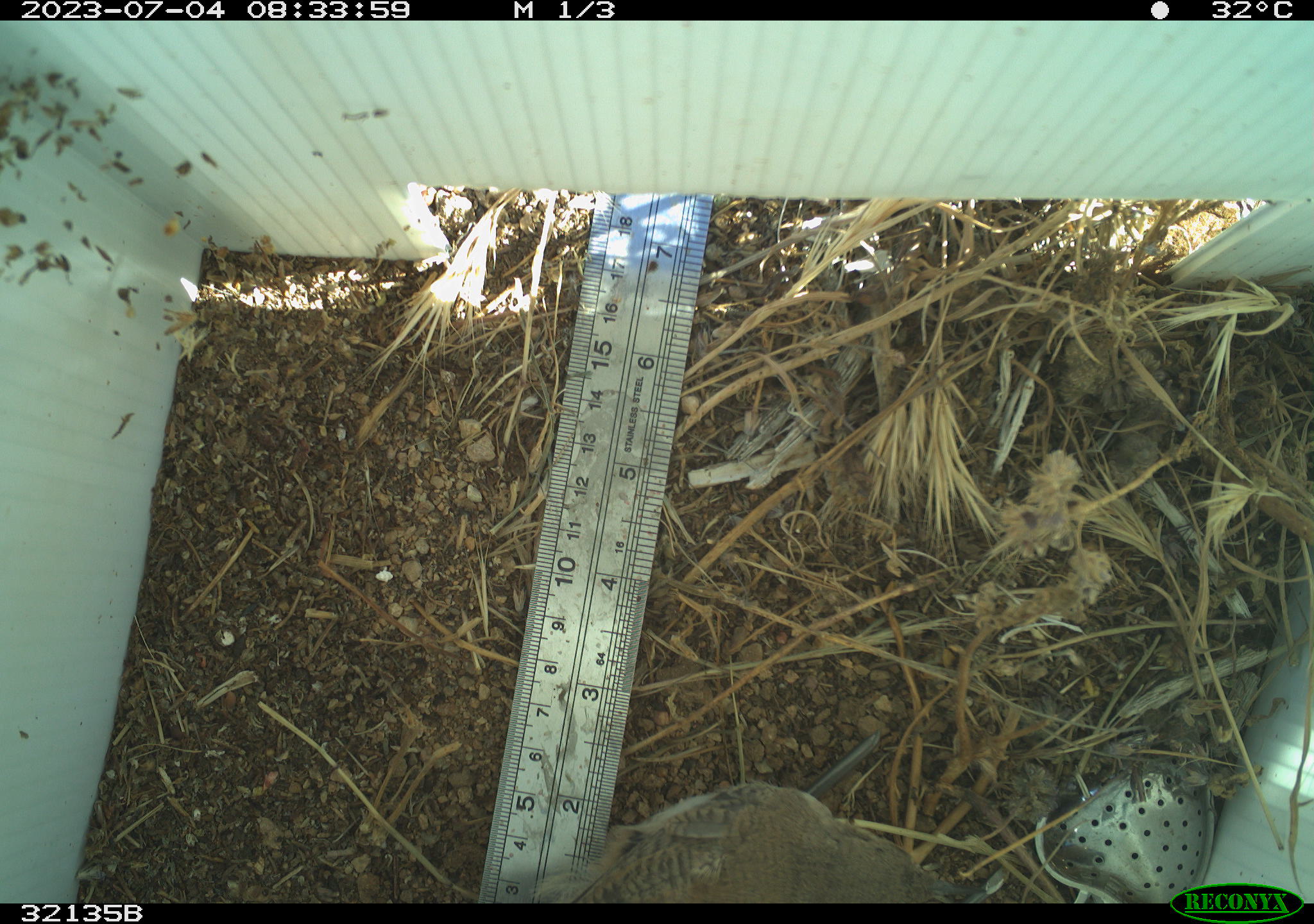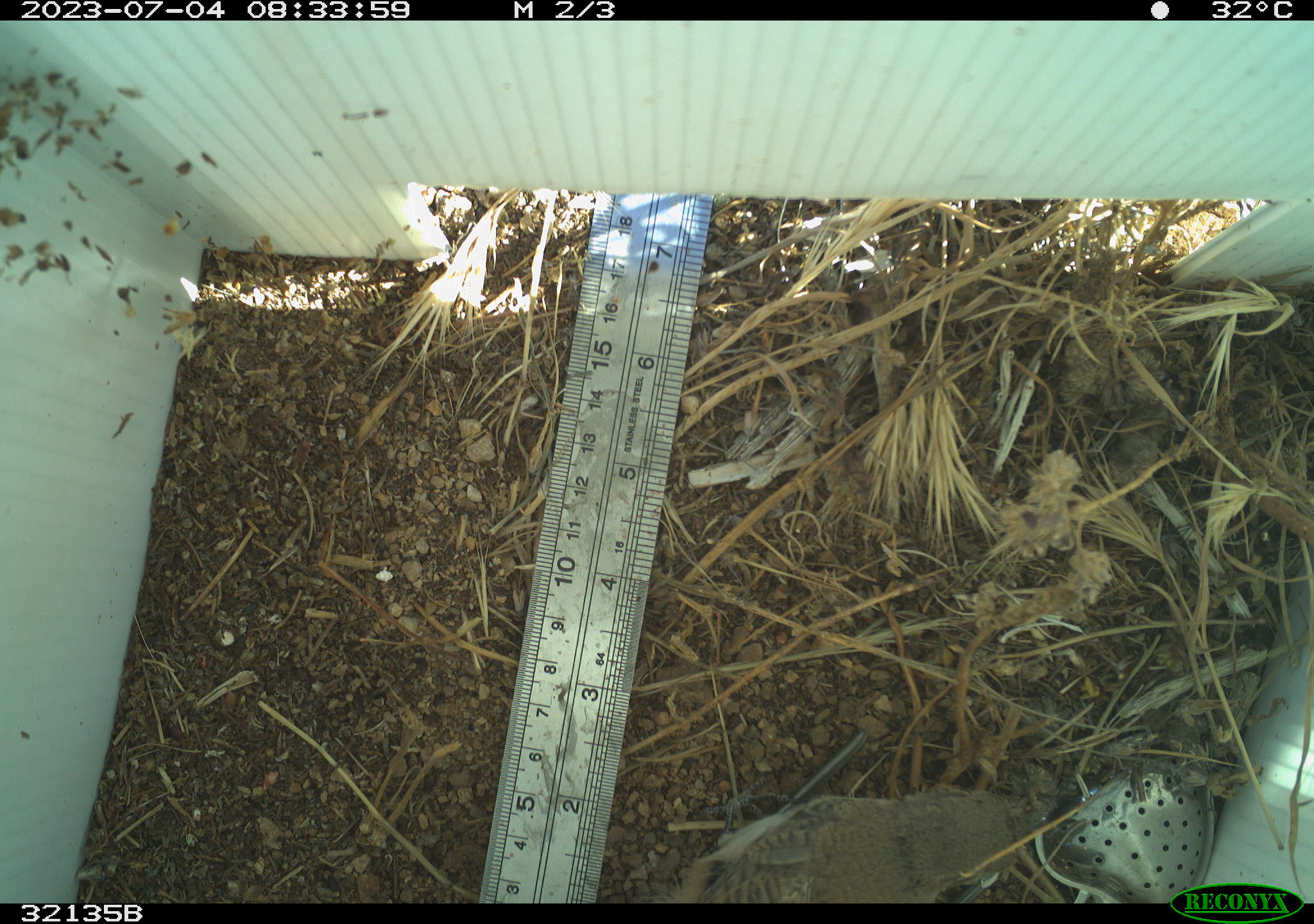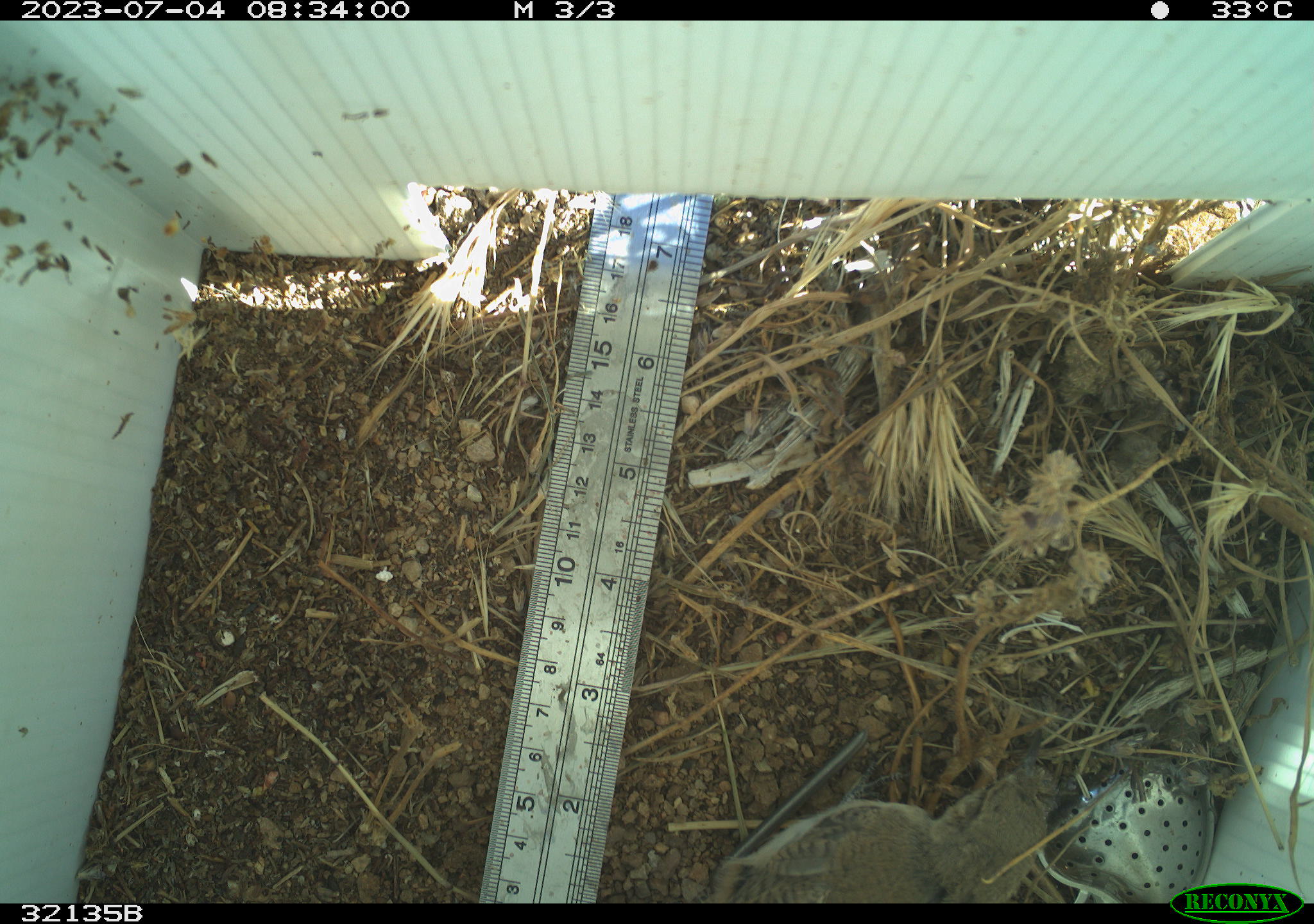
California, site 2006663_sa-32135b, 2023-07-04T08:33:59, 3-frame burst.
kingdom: Animalia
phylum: Chordata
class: Aves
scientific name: Aves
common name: bird